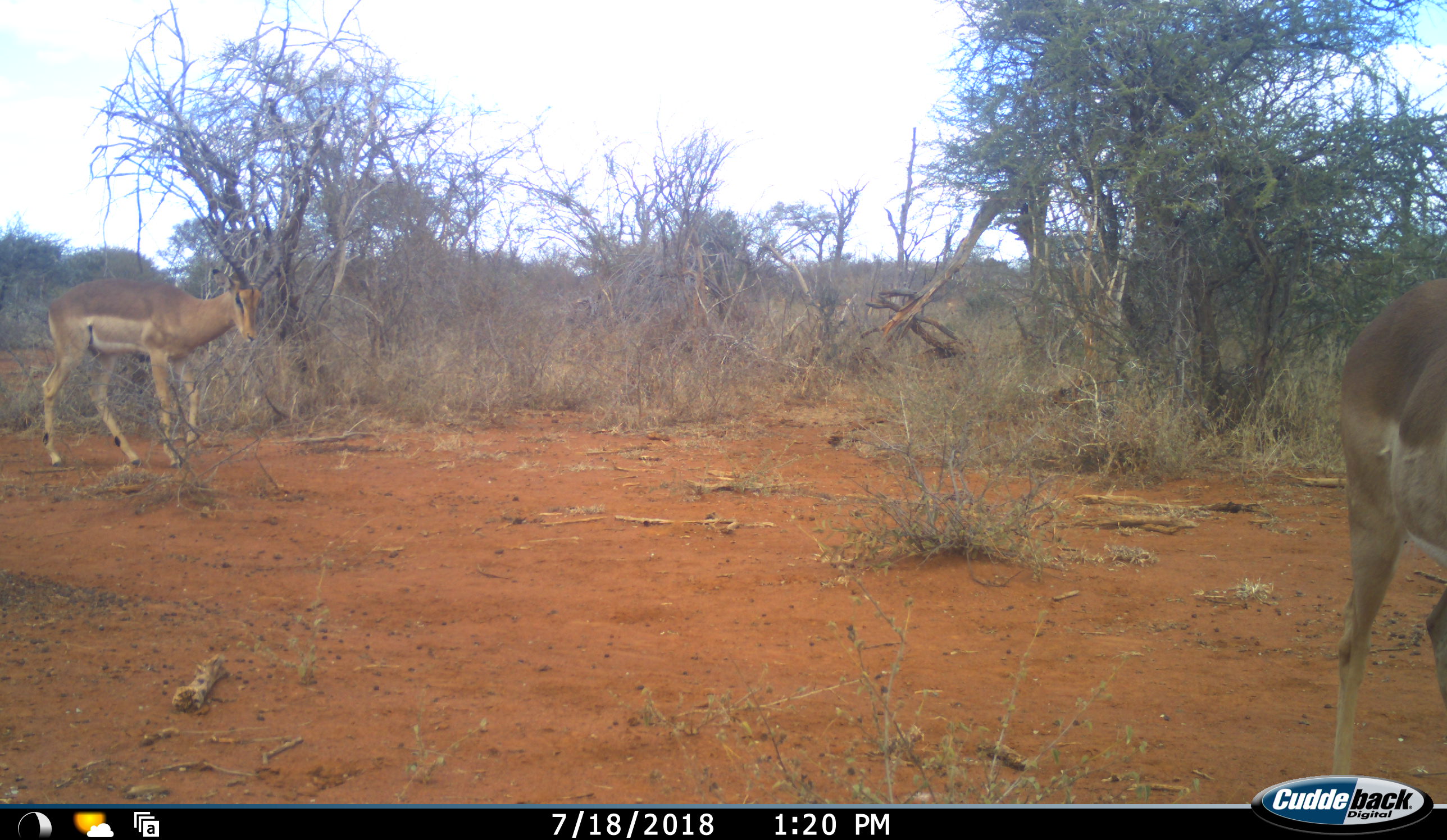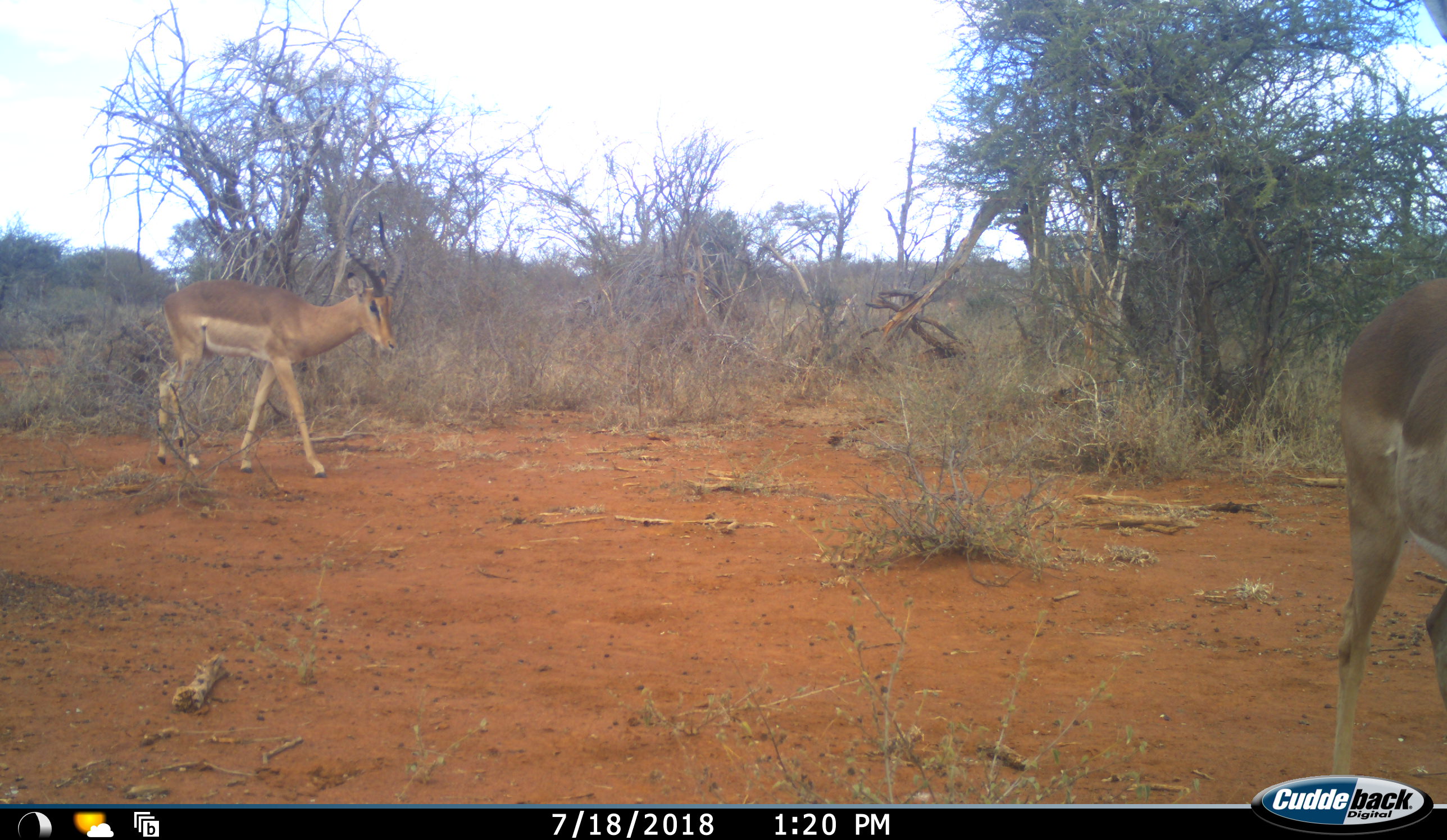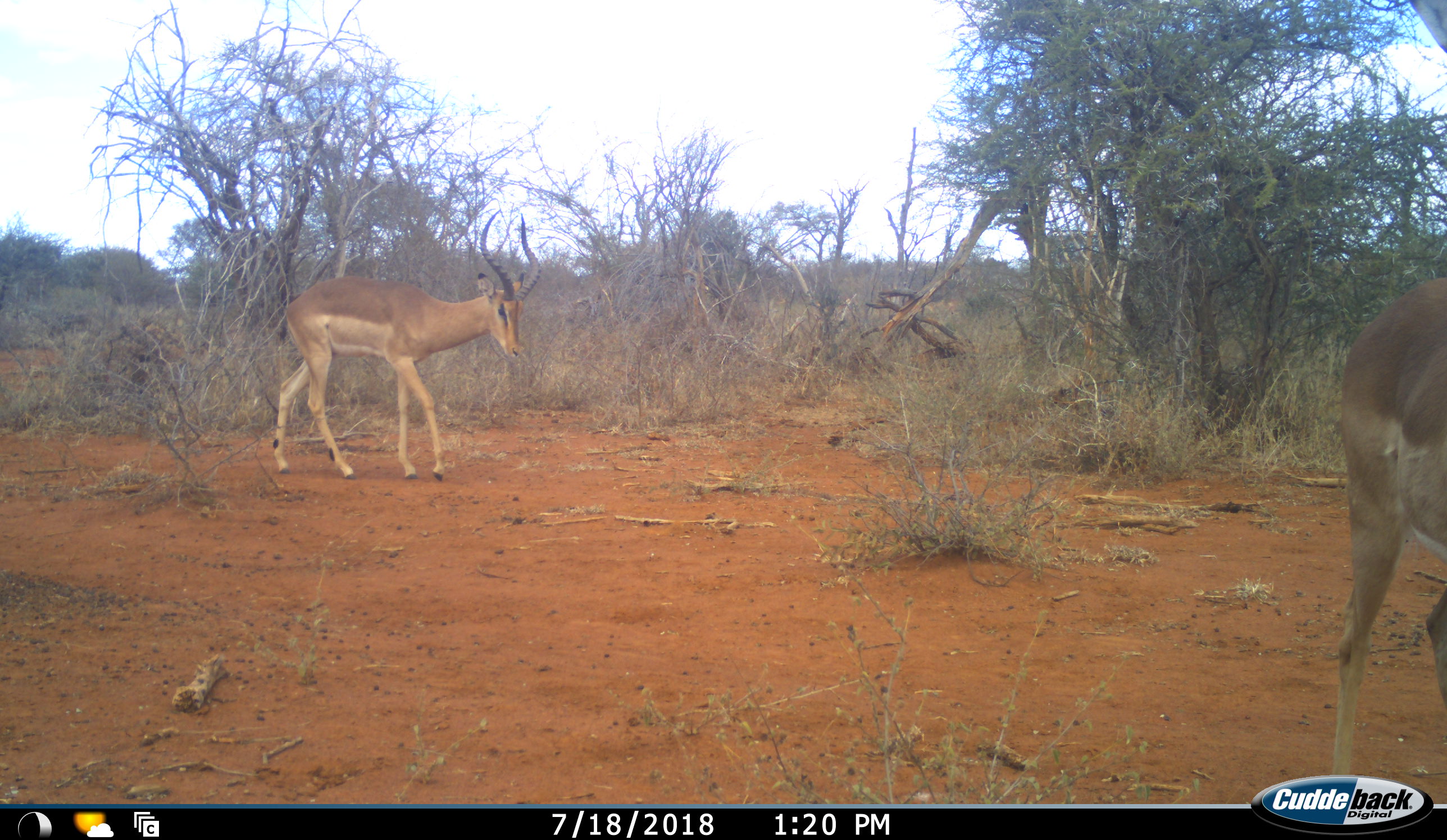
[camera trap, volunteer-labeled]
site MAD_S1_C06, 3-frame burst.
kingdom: Animalia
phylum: Chordata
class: Mammalia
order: Artiodactyla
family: Bovidae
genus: Aepyceros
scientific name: Aepyceros melampus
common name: impala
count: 2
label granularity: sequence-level